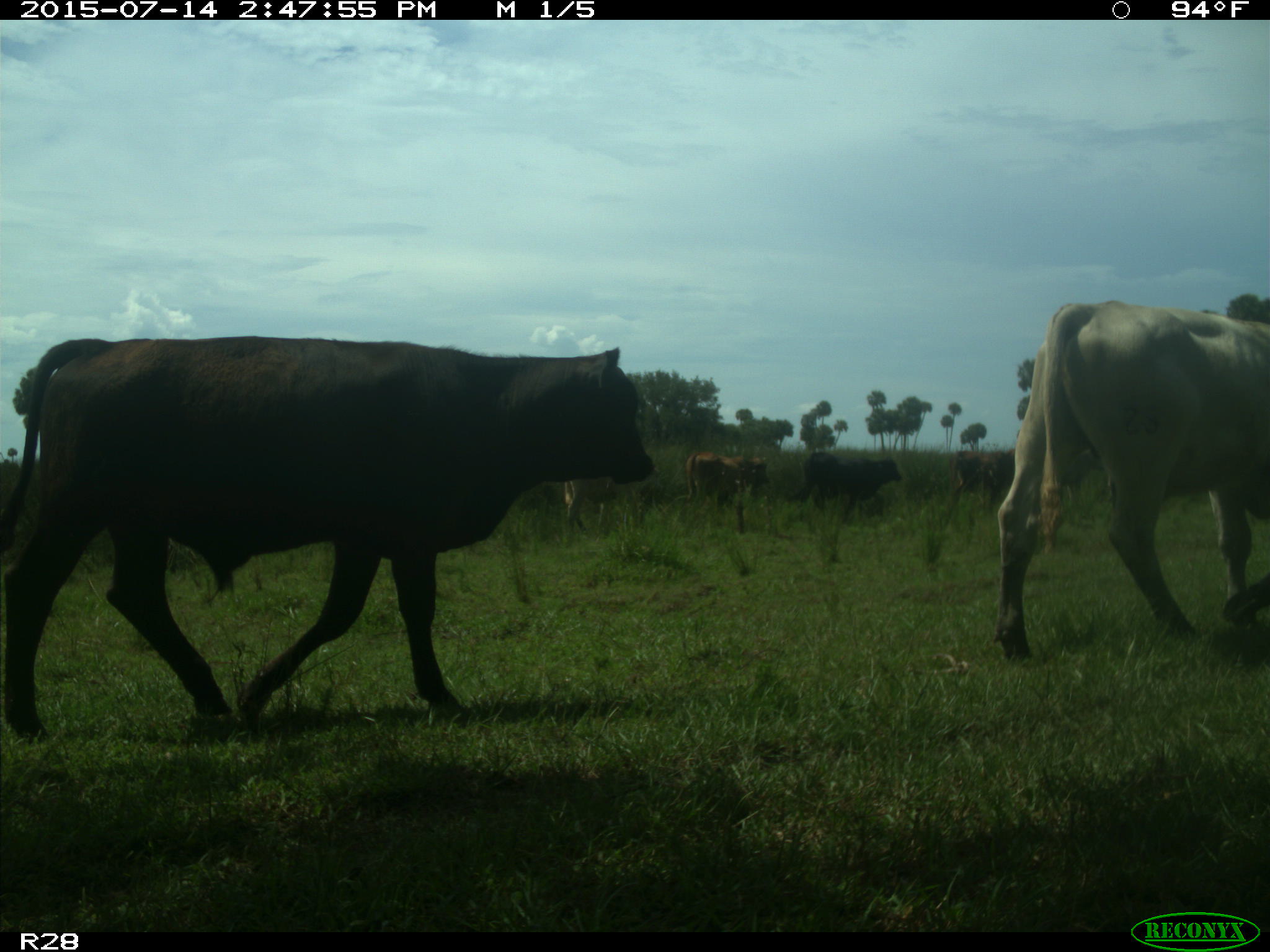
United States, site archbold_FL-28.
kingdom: Animalia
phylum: Chordata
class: Mammalia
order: Artiodactyla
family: Bovidae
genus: Bos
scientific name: Bos taurus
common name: domestic cow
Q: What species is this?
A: Bos taurus (domestic cow).